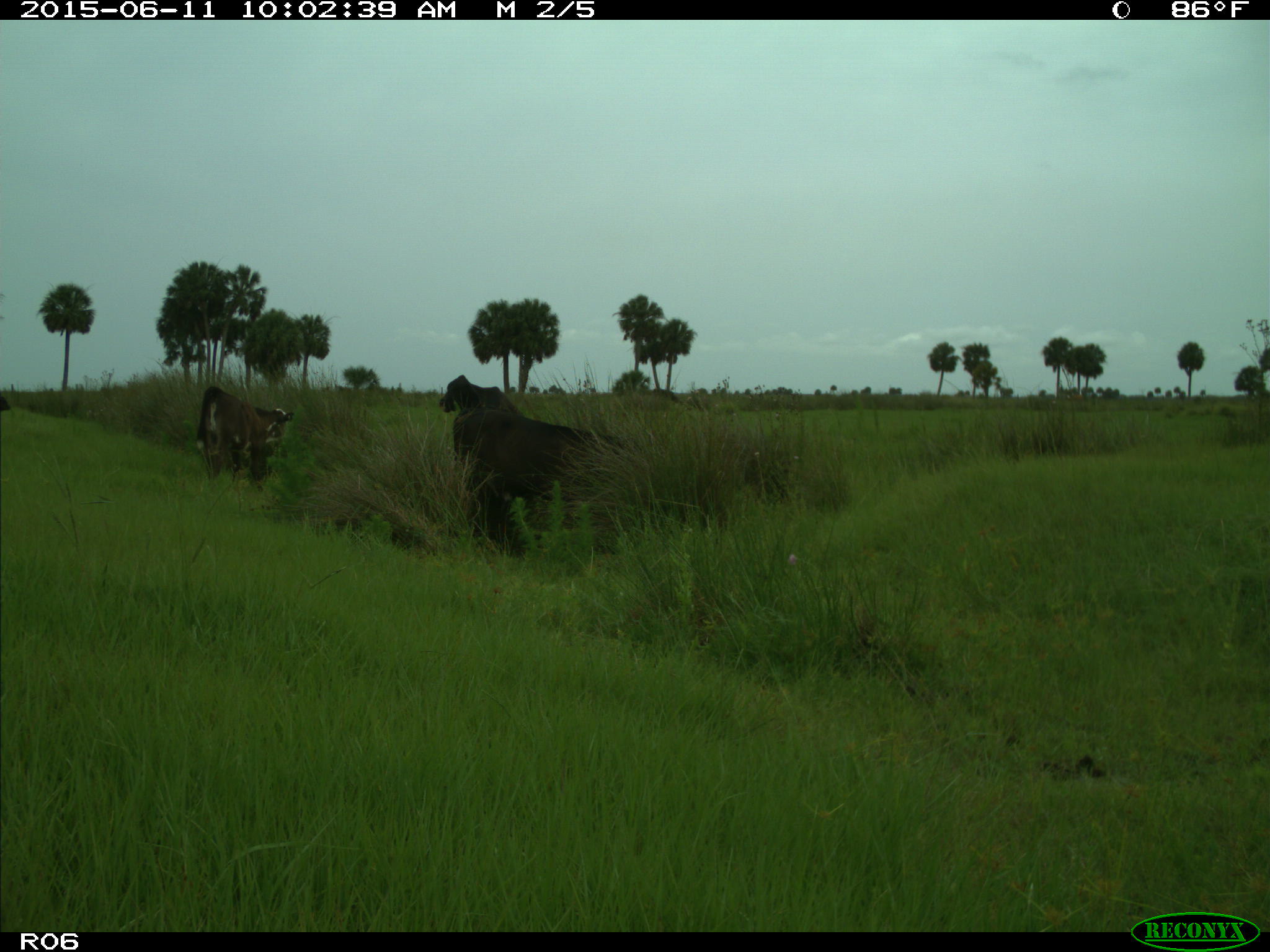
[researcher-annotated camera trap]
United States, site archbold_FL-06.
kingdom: Animalia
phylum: Chordata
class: Mammalia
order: Artiodactyla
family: Bovidae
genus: Bos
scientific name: Bos taurus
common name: domestic cow